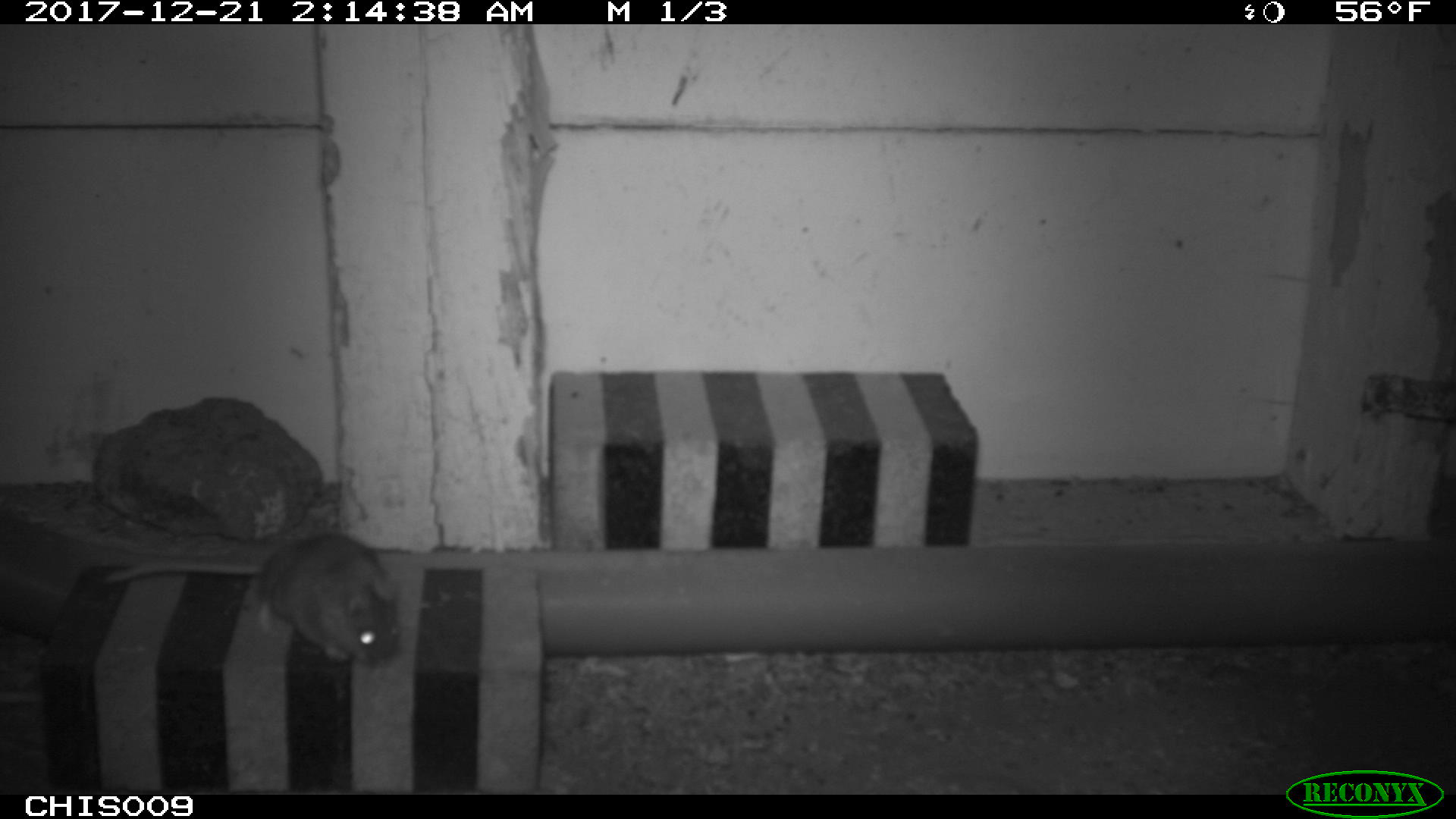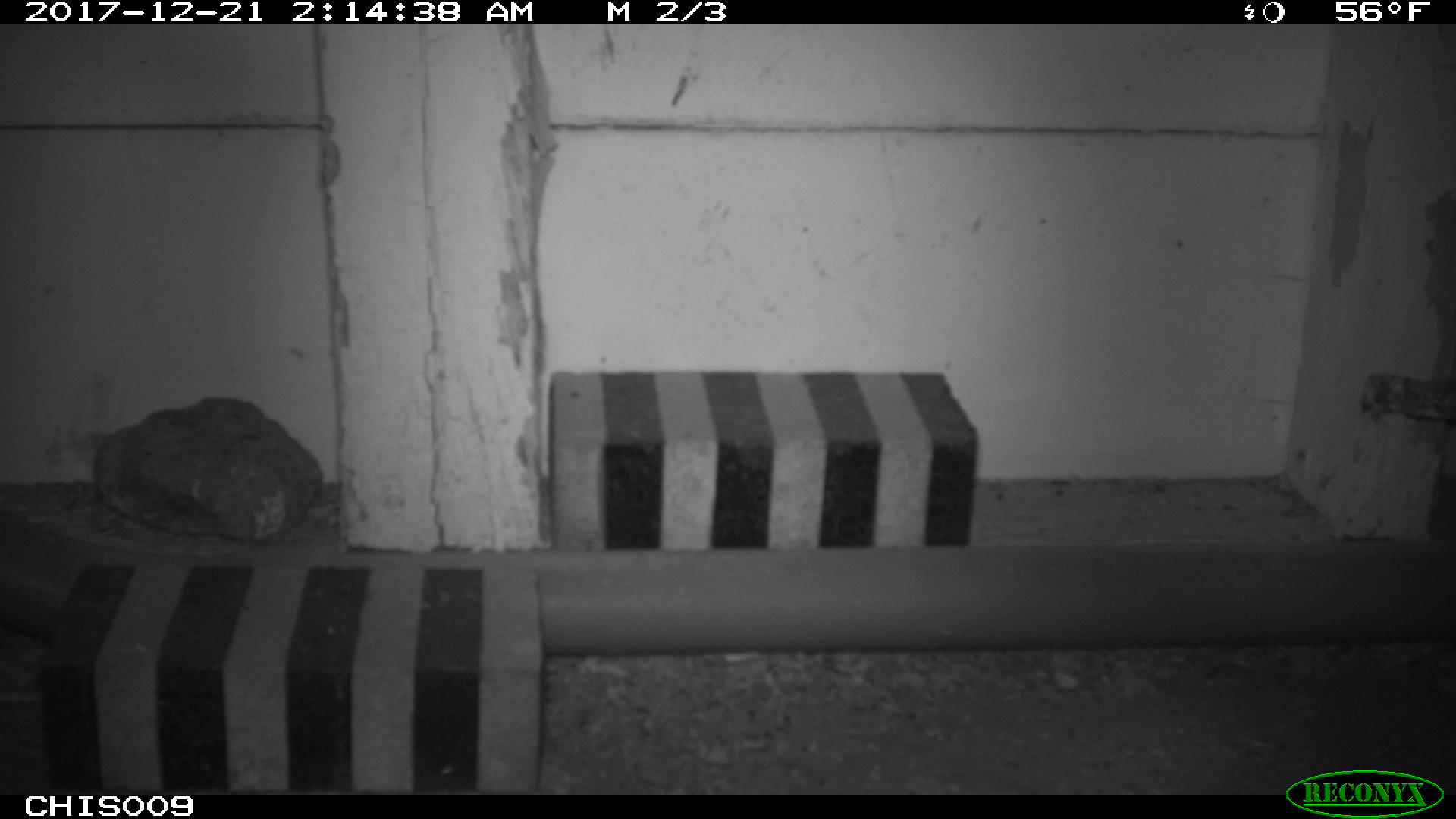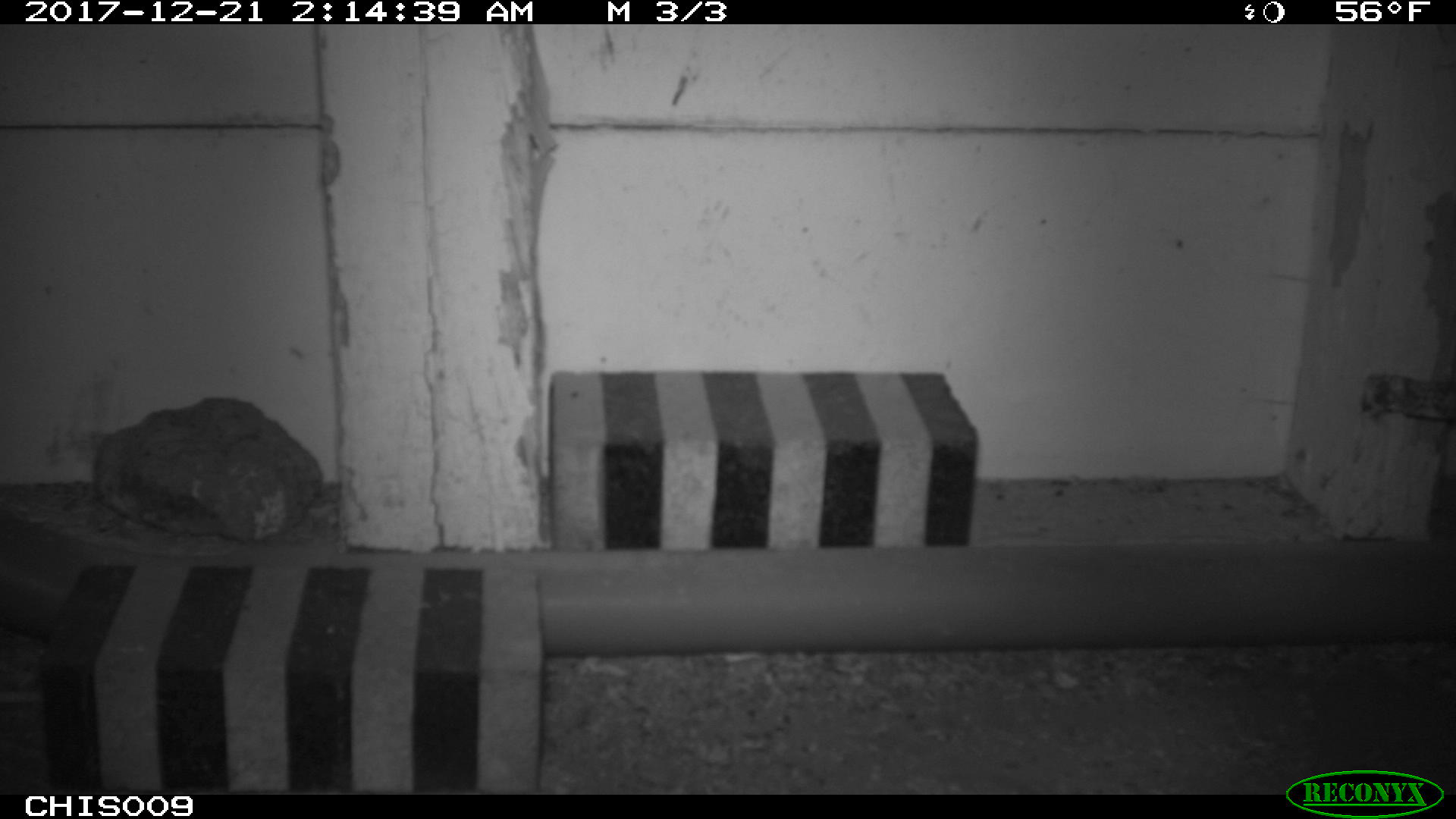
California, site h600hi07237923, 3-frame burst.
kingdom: Animalia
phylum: Chordata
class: Mammalia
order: Rodentia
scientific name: Rodentia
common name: rodent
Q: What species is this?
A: Rodent (Rodentia).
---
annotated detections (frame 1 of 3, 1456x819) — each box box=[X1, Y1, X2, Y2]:
rodent: box=[105, 532, 400, 664]